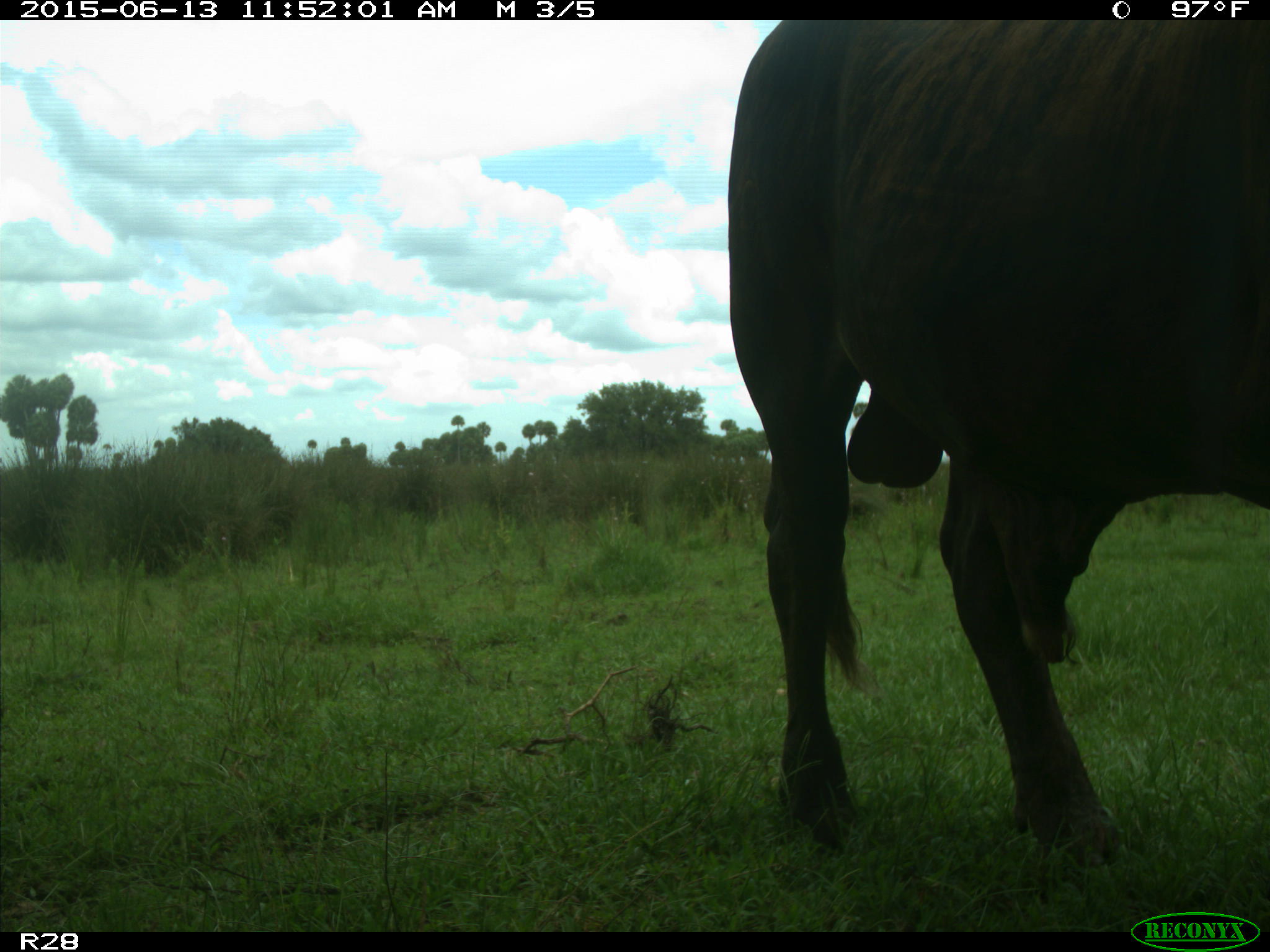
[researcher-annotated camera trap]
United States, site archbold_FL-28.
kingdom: Animalia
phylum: Chordata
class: Mammalia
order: Artiodactyla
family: Bovidae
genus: Bos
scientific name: Bos taurus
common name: domestic cow